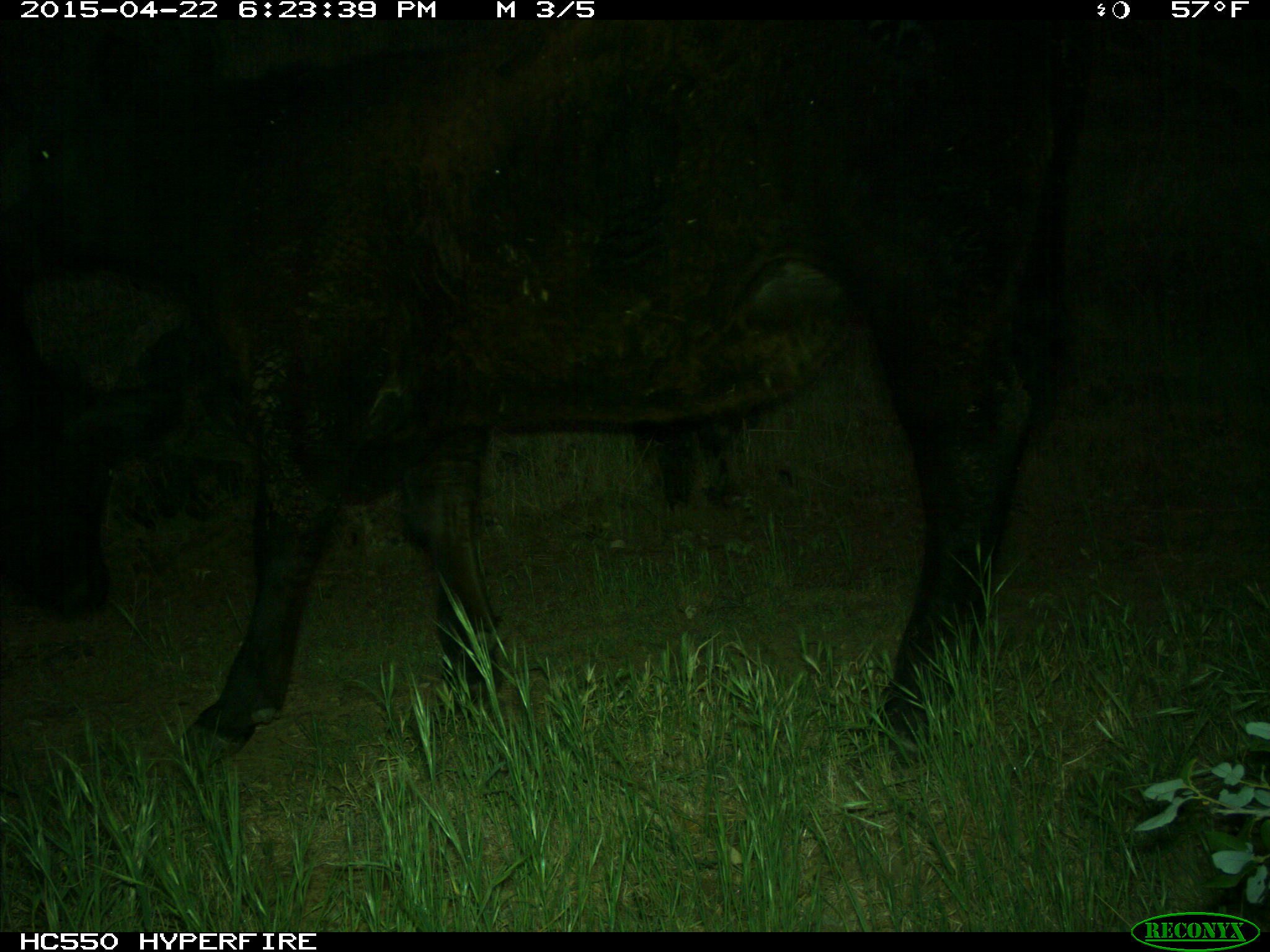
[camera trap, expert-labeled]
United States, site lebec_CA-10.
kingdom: Animalia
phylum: Chordata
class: Mammalia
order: Artiodactyla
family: Bovidae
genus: Bos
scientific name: Bos taurus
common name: domestic cow